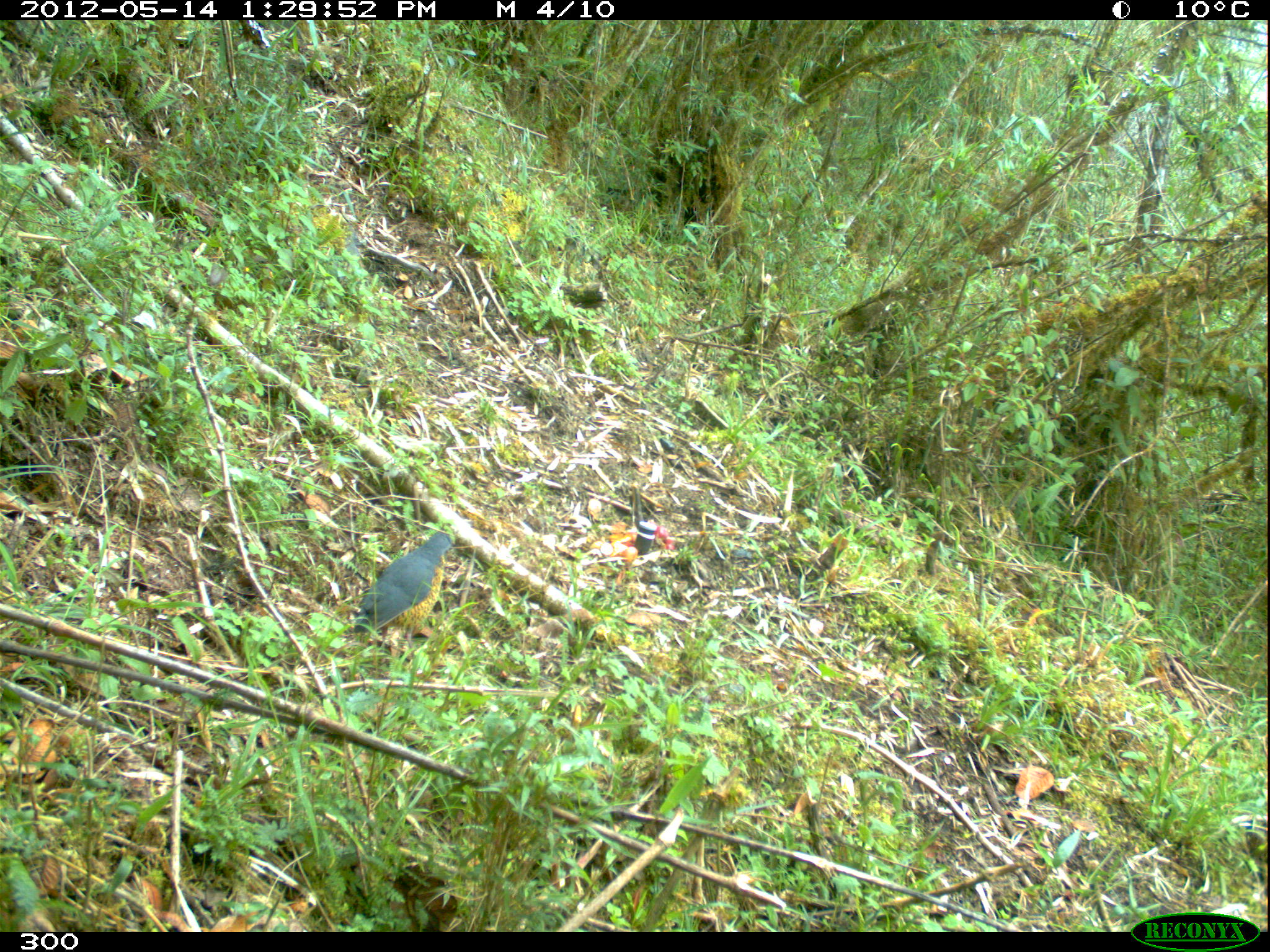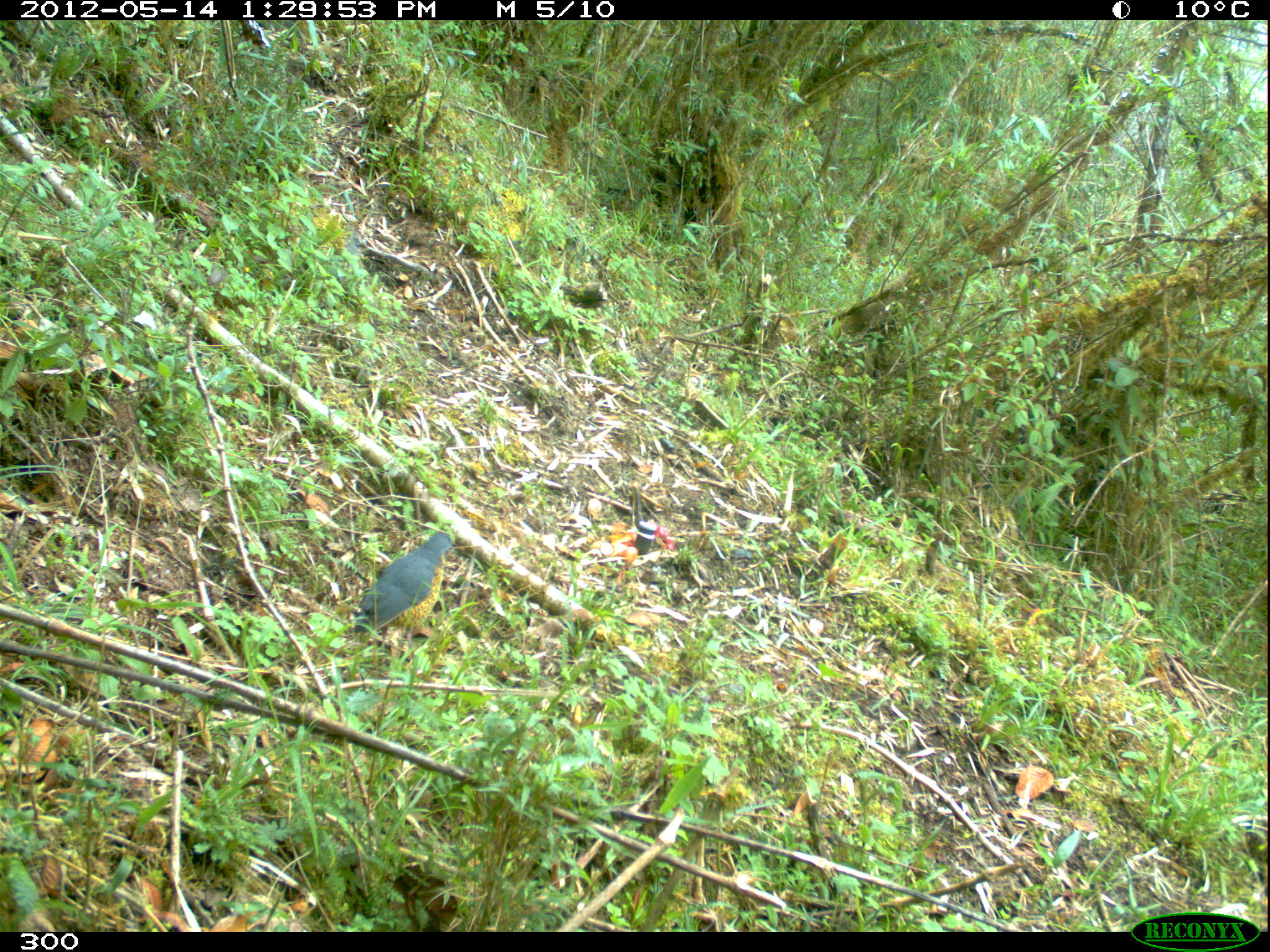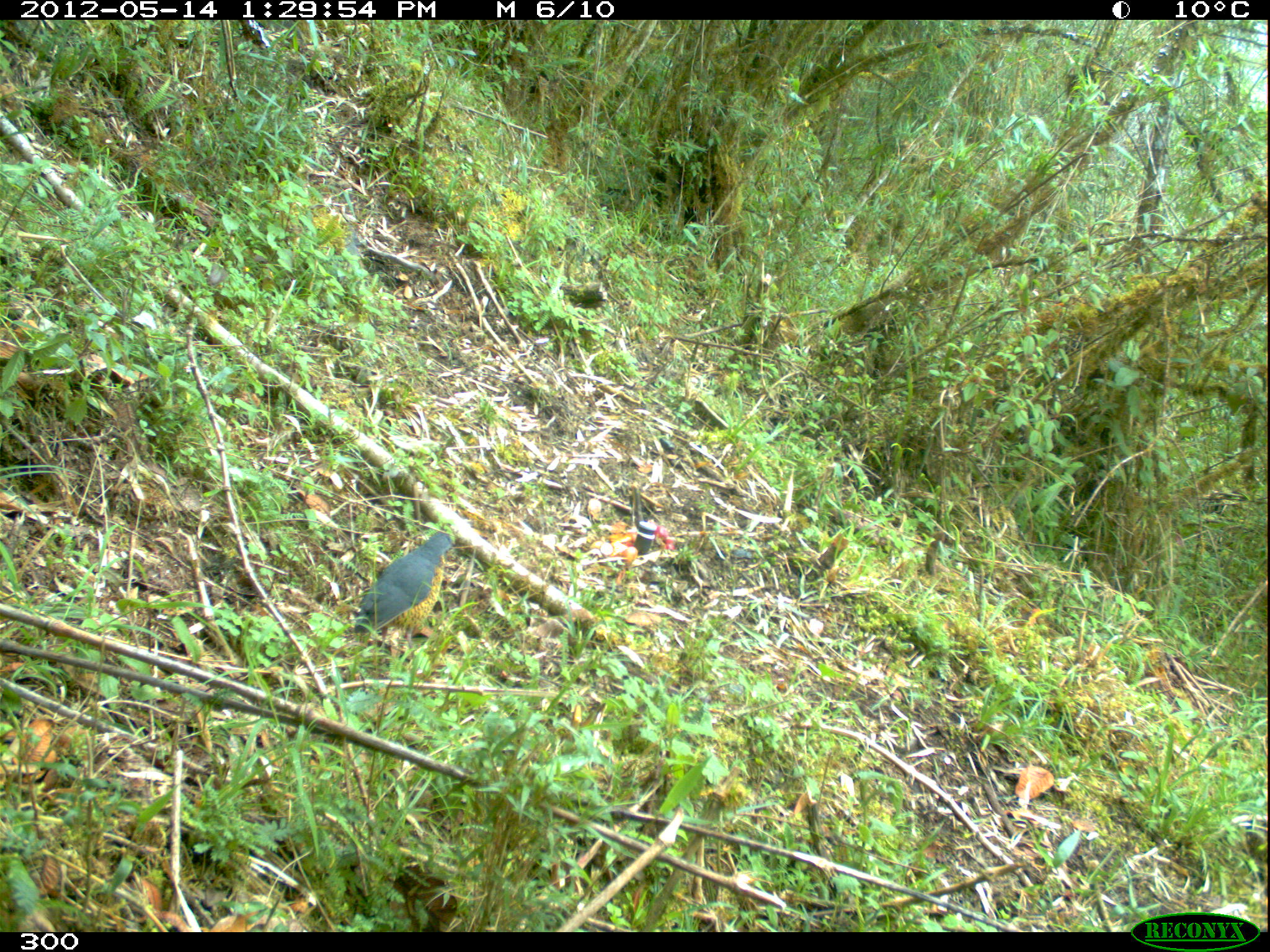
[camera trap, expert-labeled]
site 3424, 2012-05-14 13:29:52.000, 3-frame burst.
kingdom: Animalia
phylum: Chordata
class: Aves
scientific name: Aves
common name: bird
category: unknown bird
Unknown bird (bird) (Aves).